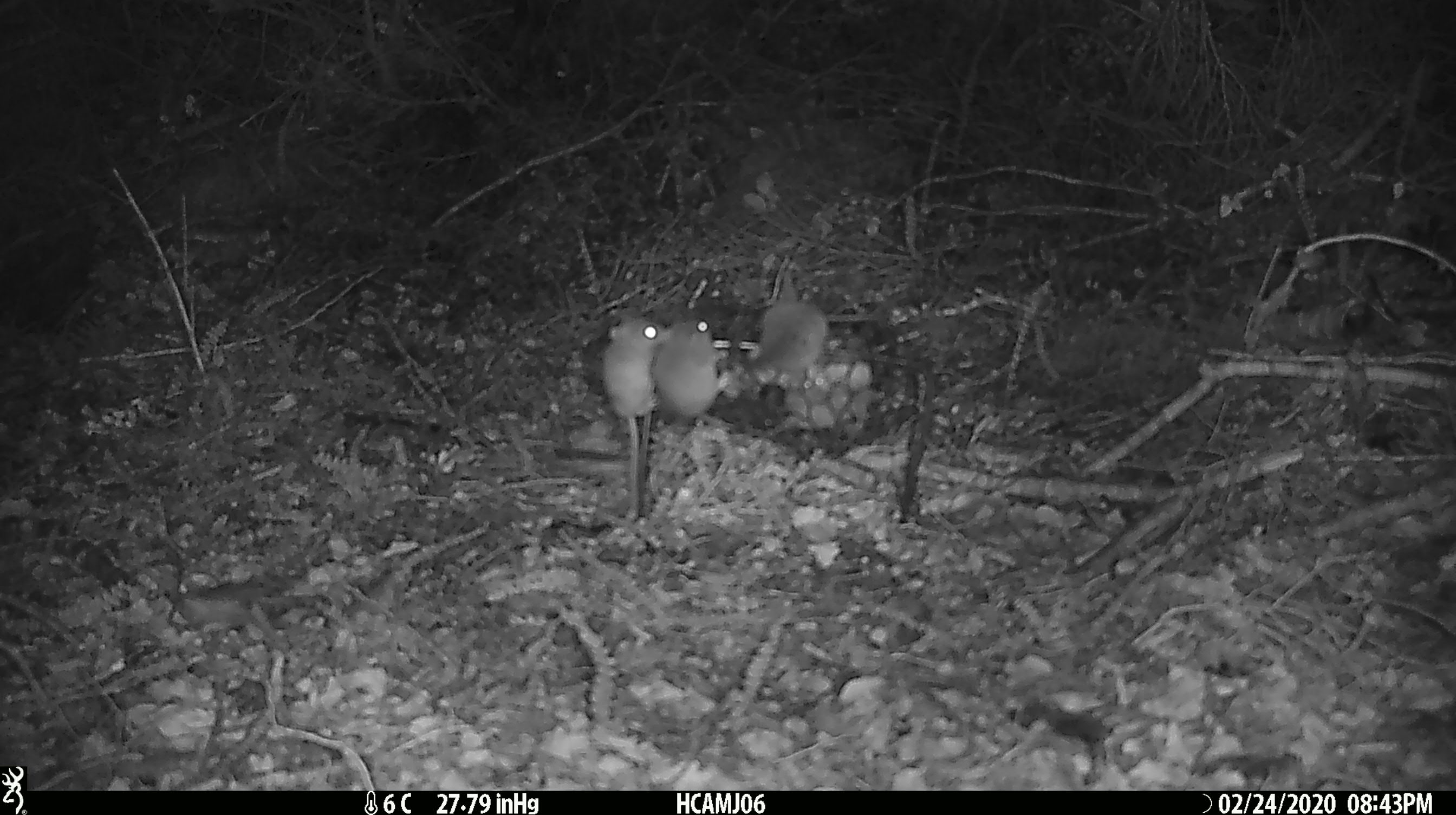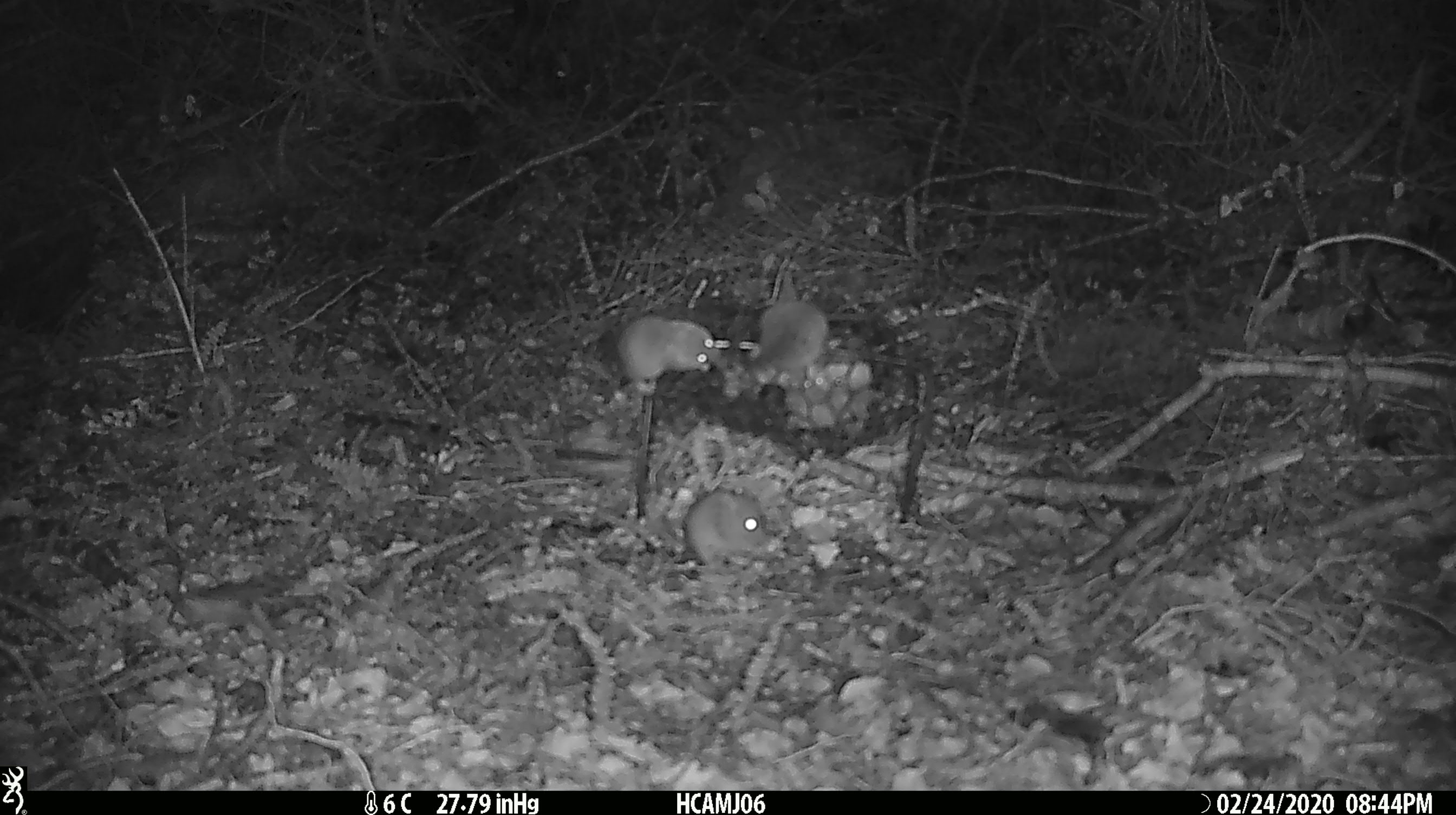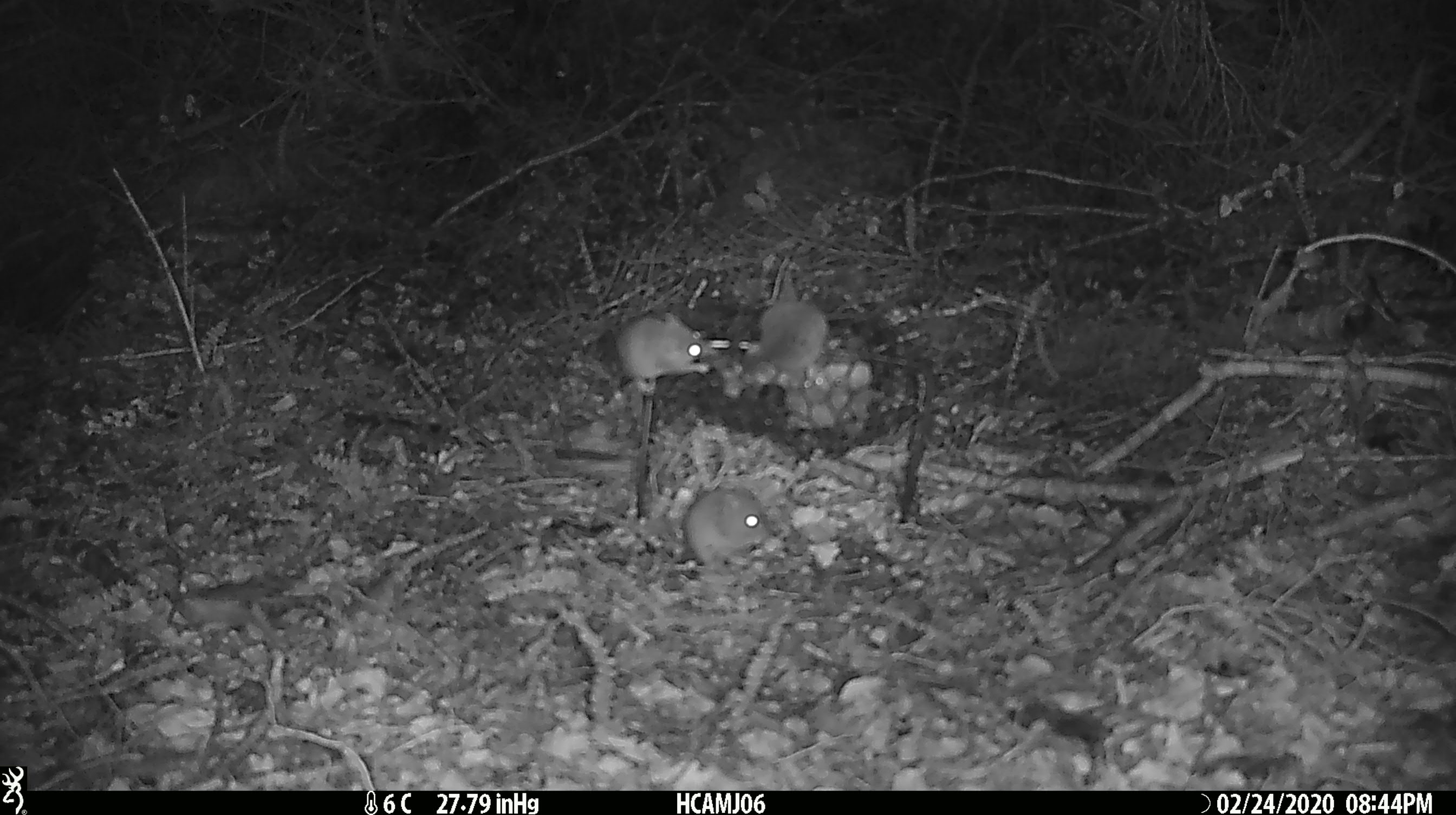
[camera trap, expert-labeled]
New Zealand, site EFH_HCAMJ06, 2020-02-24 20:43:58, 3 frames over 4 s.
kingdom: Animalia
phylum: Chordata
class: Mammalia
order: Rodentia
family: Muridae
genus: Mus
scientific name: Mus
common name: mouse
Mouse (Mus).